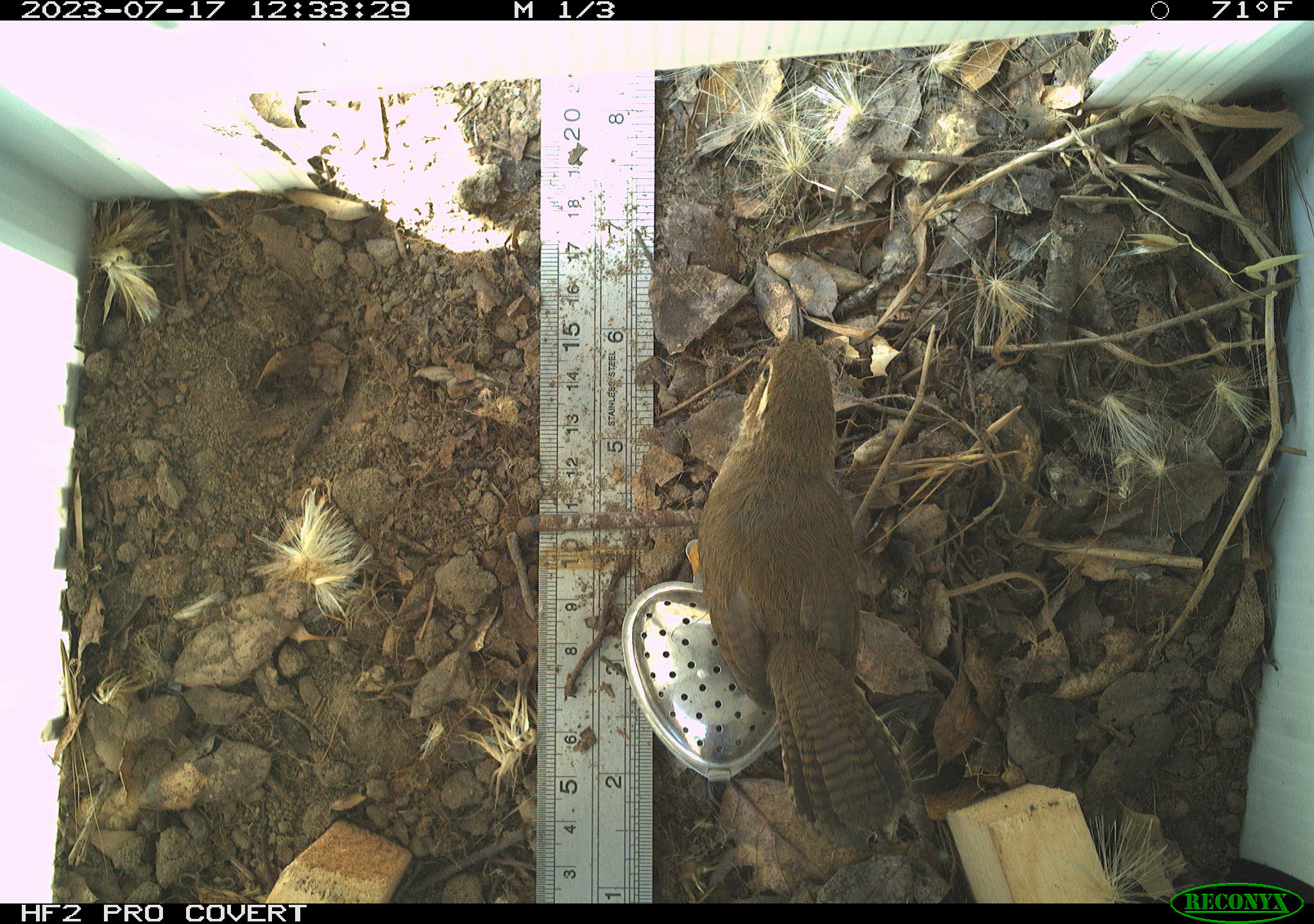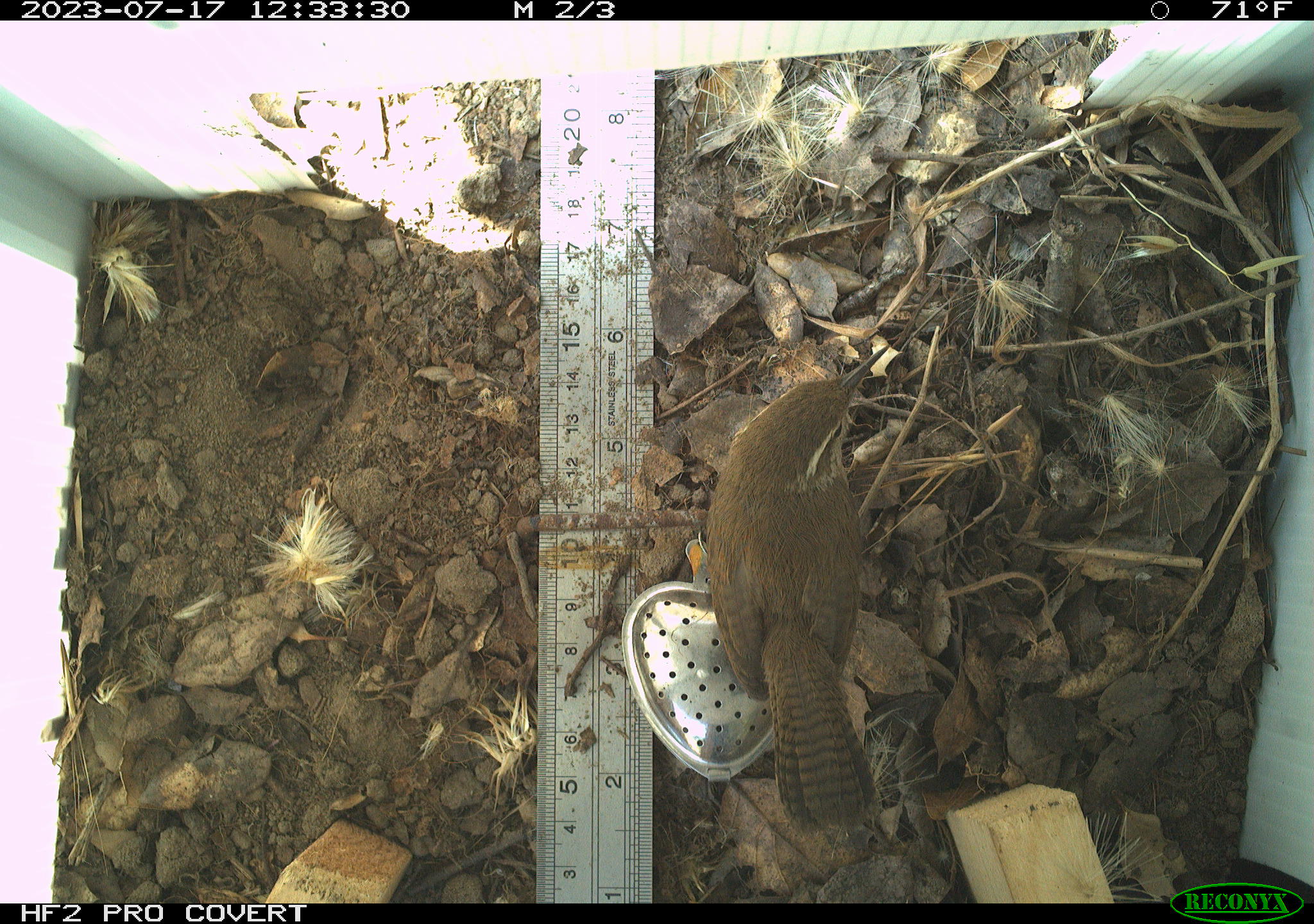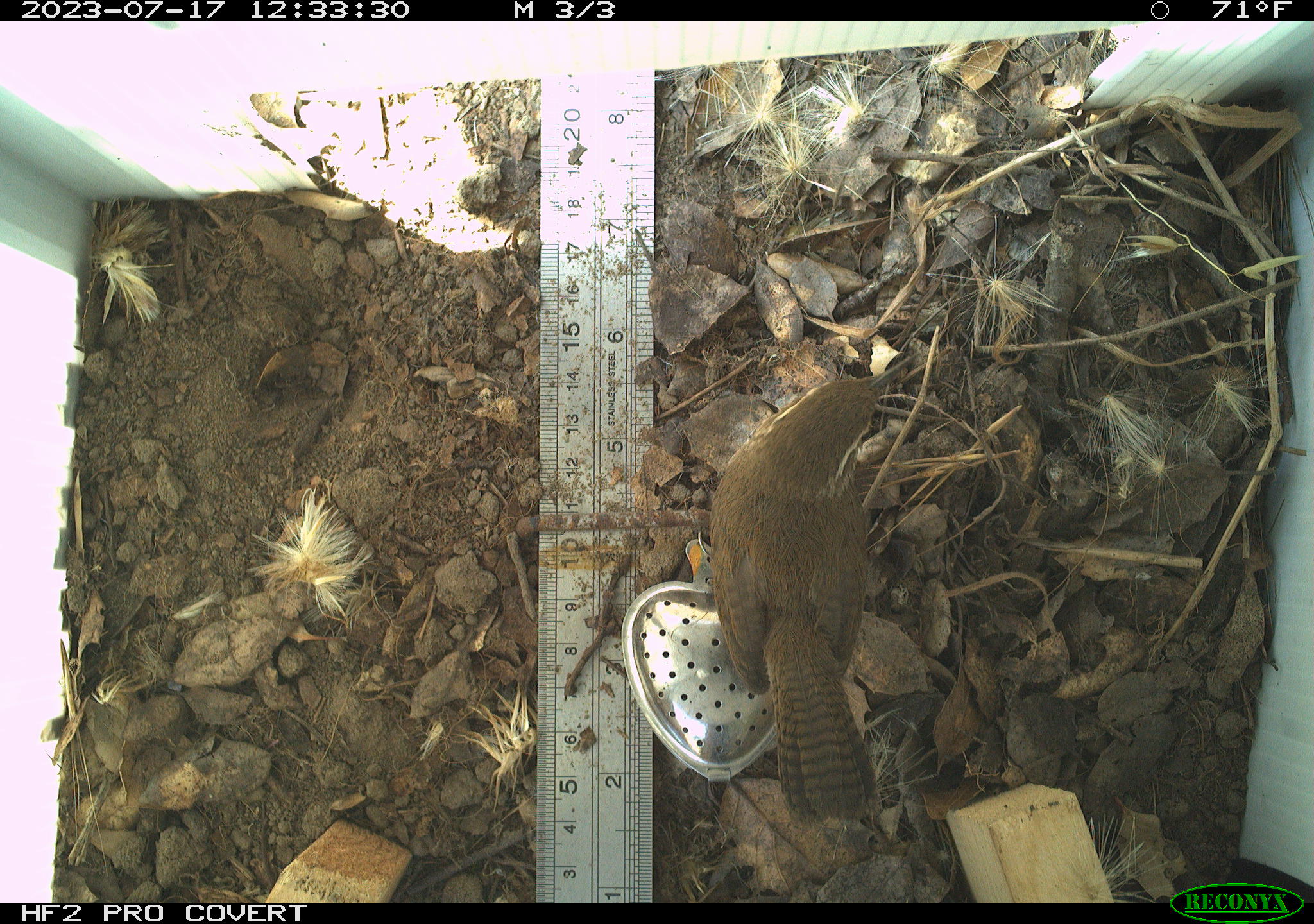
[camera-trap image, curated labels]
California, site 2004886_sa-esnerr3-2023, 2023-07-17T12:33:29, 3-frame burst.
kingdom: Animalia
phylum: Chordata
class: Aves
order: Passeriformes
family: Troglodytidae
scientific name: Troglodytidae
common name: wren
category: troglodytidae family